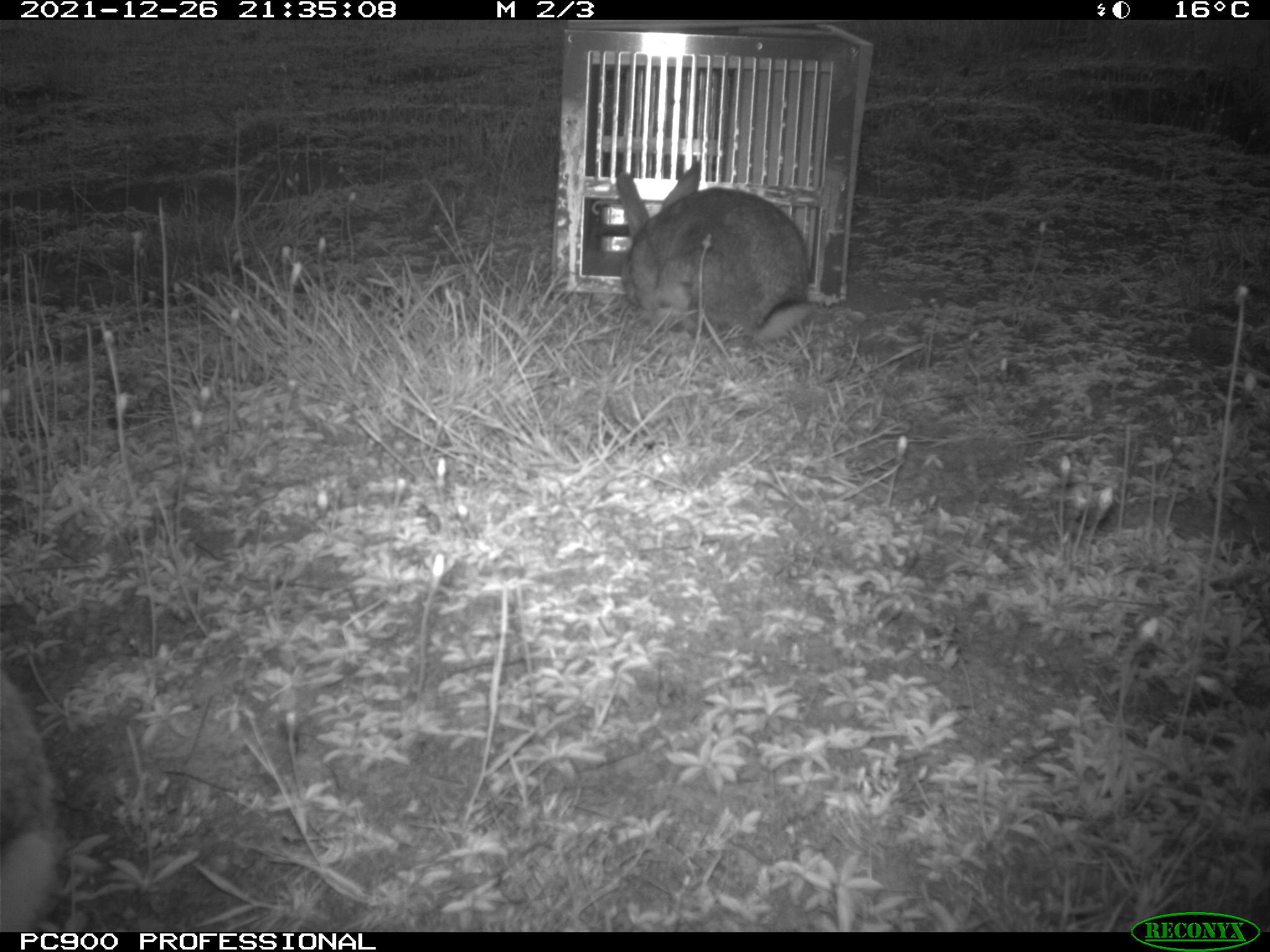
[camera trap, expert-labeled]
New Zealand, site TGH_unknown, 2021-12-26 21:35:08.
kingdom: Animalia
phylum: Chordata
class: Mammalia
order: Lagomorpha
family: Leporidae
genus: Oryctolagus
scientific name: Oryctolagus cuniculus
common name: european rabbit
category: rabbit